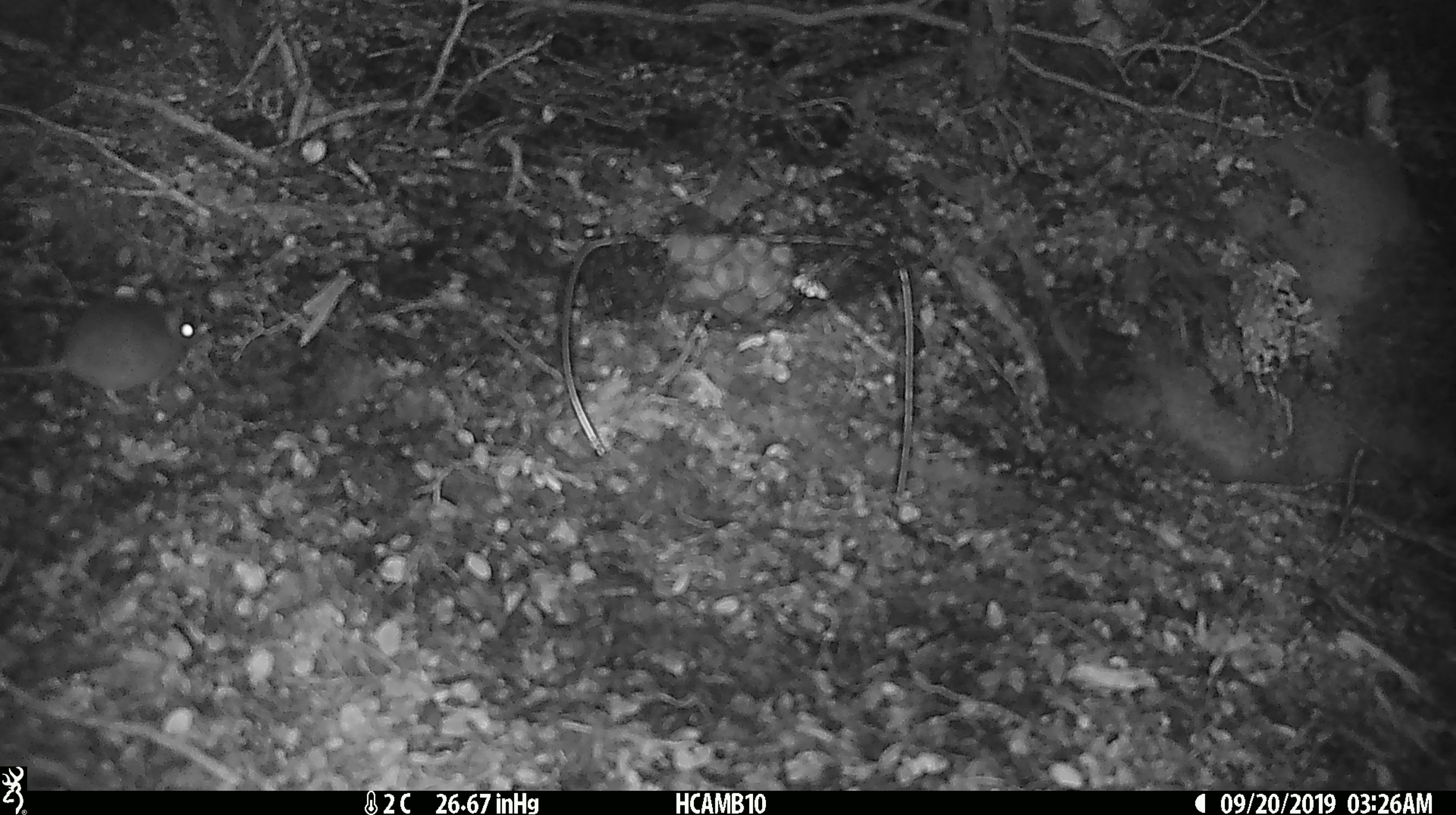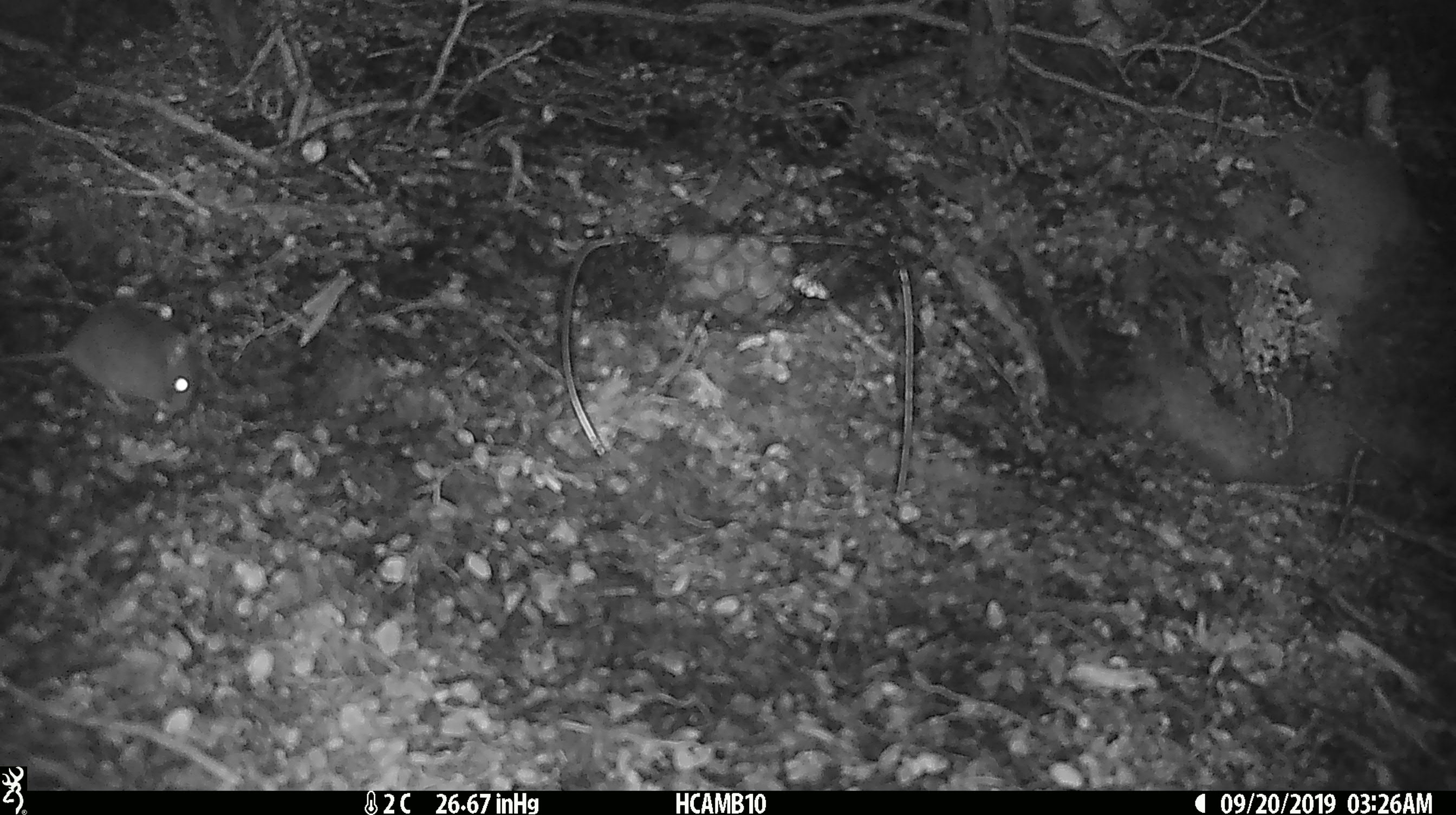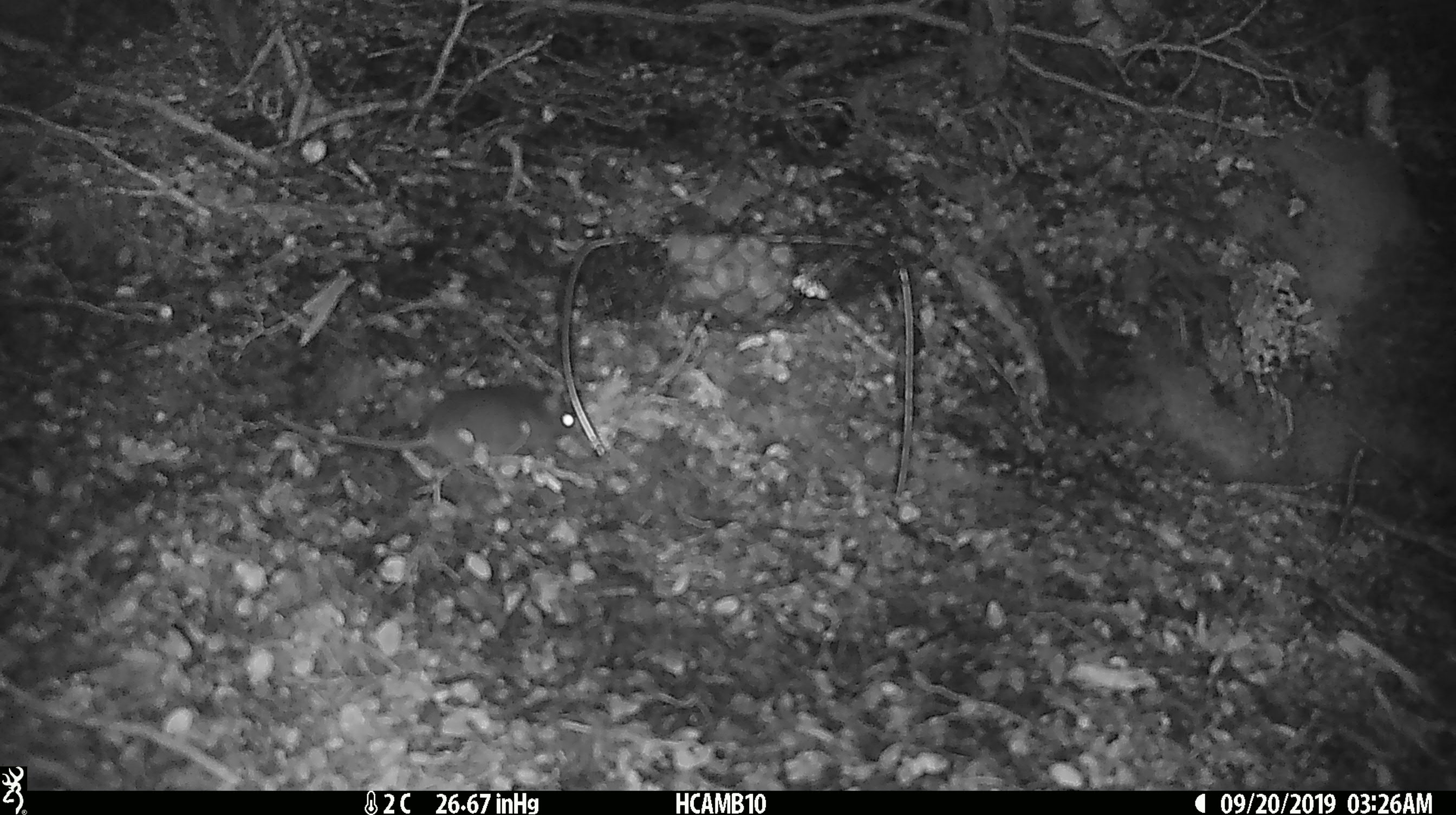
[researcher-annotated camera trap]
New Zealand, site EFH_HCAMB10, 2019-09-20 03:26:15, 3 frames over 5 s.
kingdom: Animalia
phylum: Chordata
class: Mammalia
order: Rodentia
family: Muridae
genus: Mus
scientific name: Mus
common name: mouse